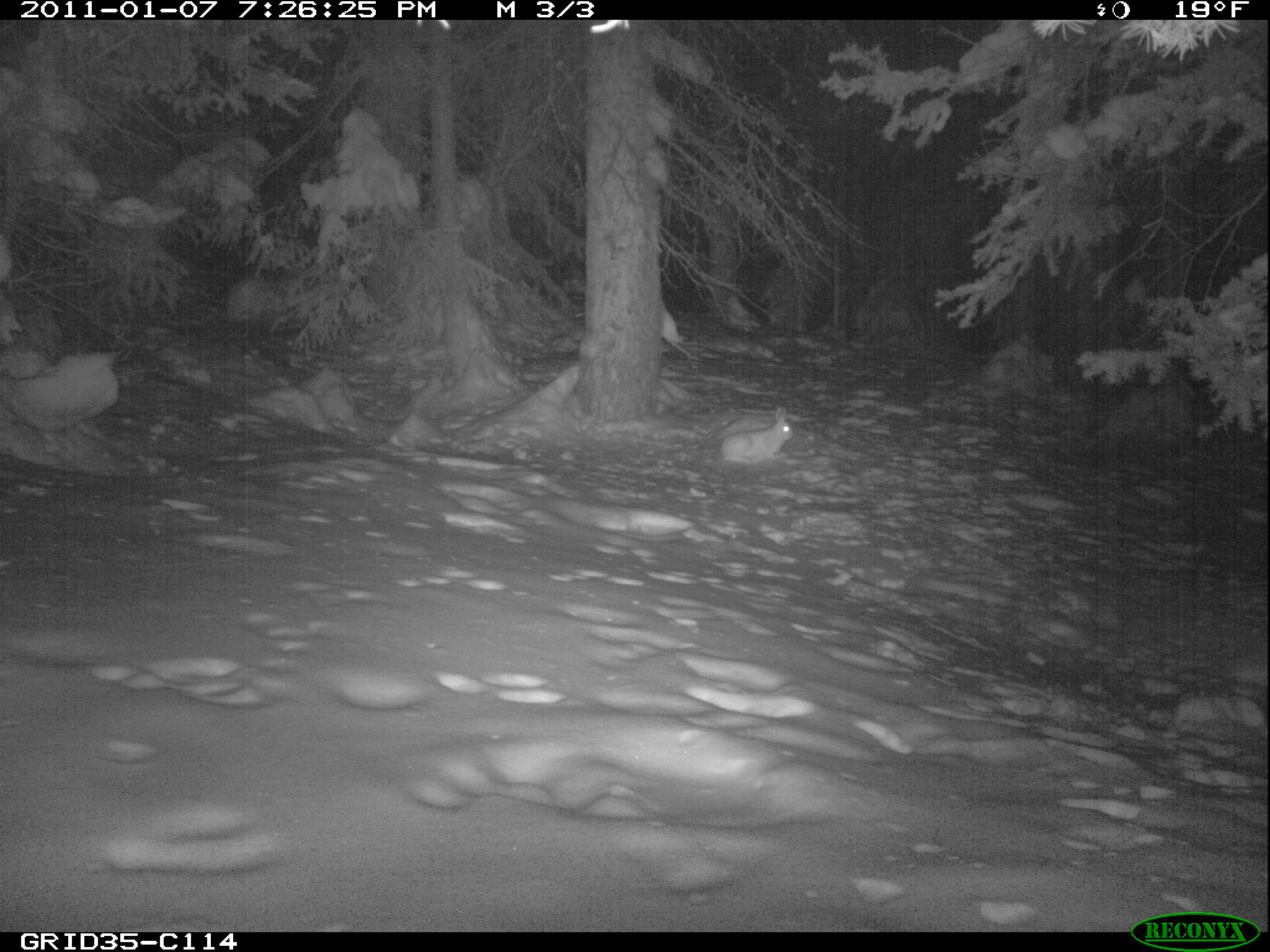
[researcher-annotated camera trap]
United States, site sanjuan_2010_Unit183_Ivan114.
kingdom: Animalia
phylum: Chordata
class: Mammalia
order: Lagomorpha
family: Leporidae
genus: Lepus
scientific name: Lepus americanus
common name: snowshoe hare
Lepus americanus (snowshoe hare).